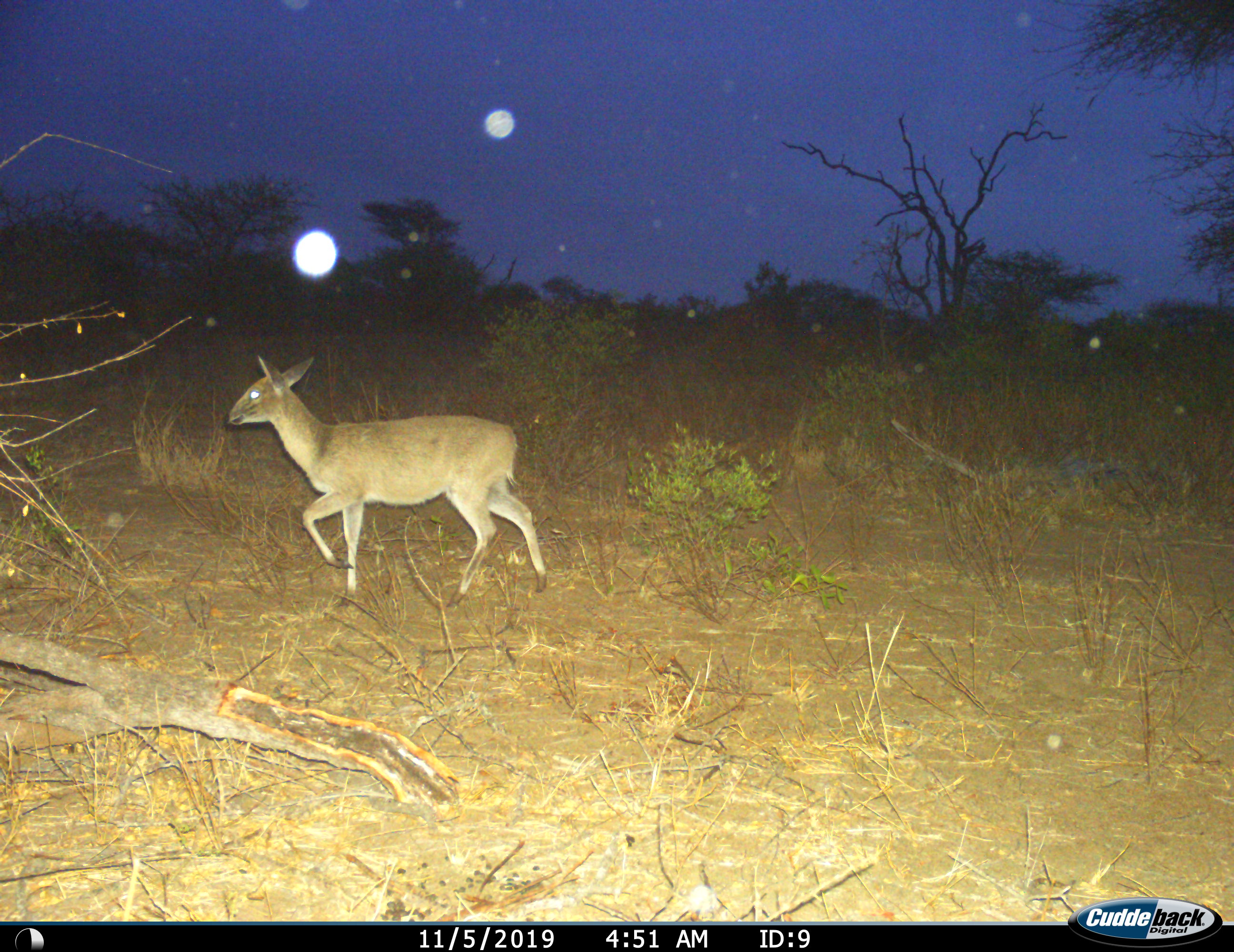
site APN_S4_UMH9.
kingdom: Animalia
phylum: Chordata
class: Mammalia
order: Artiodactyla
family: Bovidae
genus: Sylvicapra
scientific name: Sylvicapra grimmia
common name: common duiker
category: duikercommongrey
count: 1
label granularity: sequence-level